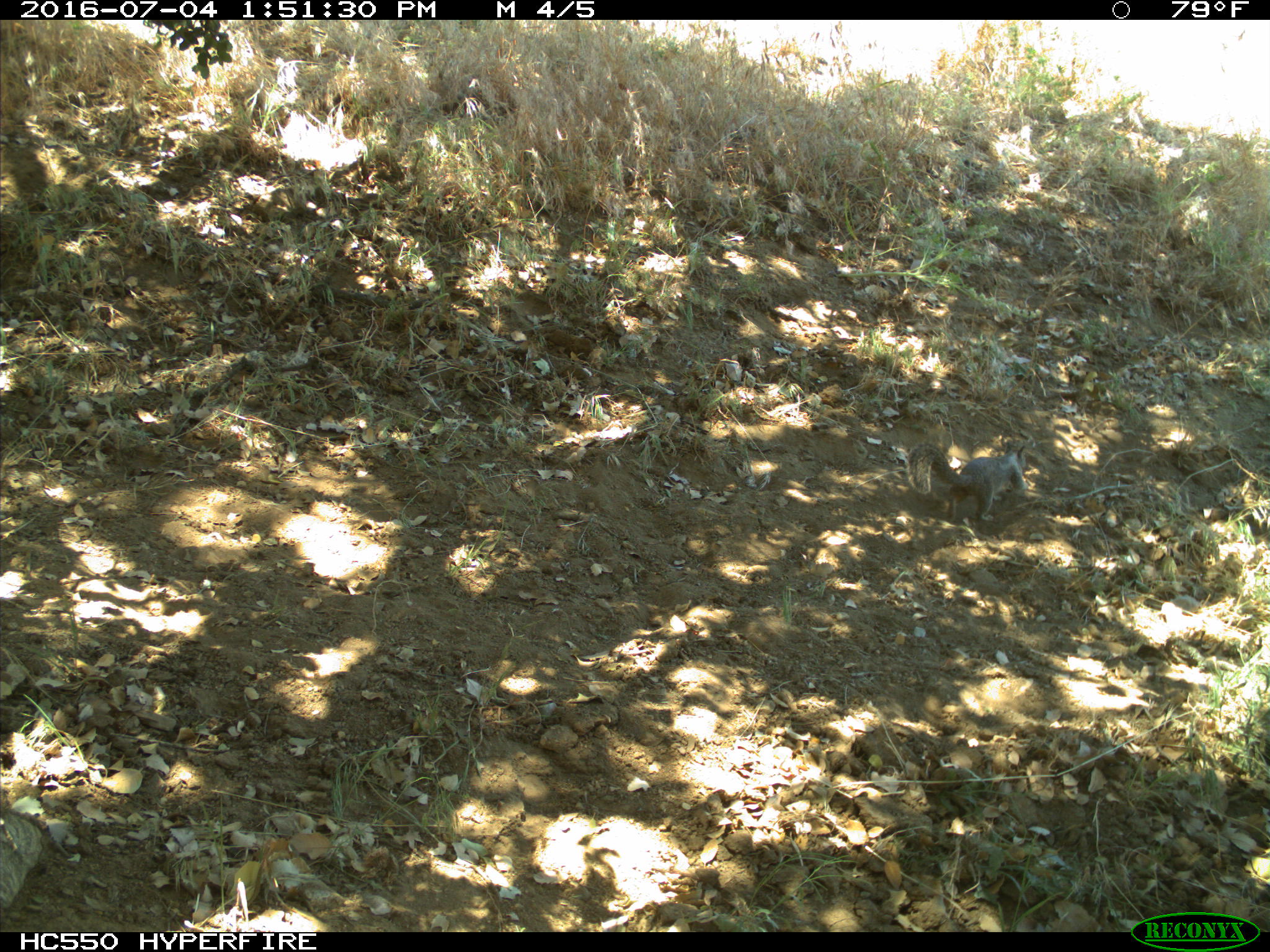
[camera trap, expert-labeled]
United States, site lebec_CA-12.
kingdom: Animalia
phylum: Chordata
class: Mammalia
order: Rodentia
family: Sciuridae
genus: Otospermophilus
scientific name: Otospermophilus beecheyi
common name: california ground squirrel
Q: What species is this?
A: Otospermophilus beecheyi (california ground squirrel).